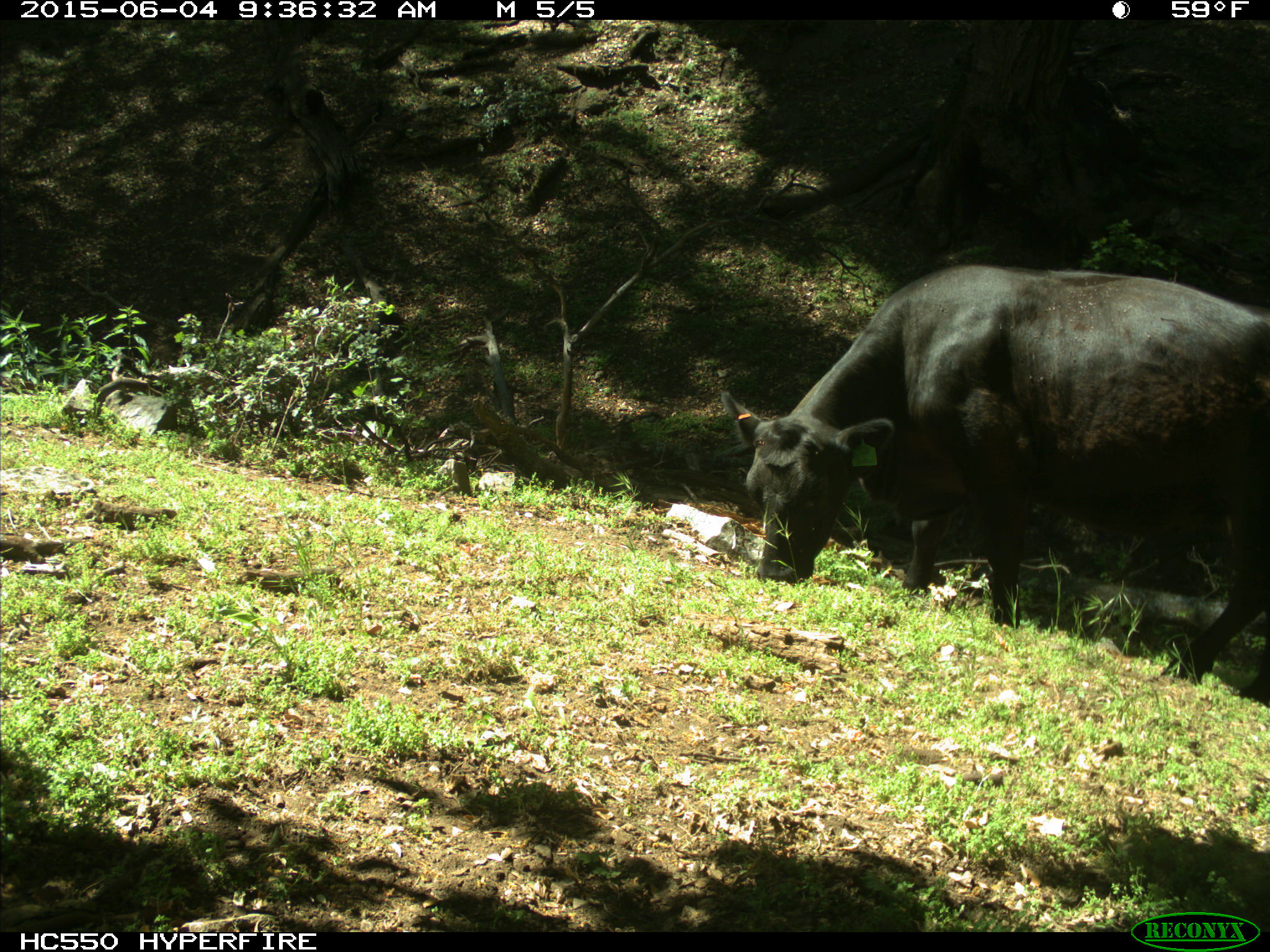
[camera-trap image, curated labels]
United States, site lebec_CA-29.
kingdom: Animalia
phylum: Chordata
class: Mammalia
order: Artiodactyla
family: Bovidae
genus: Bos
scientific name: Bos taurus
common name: domestic cow